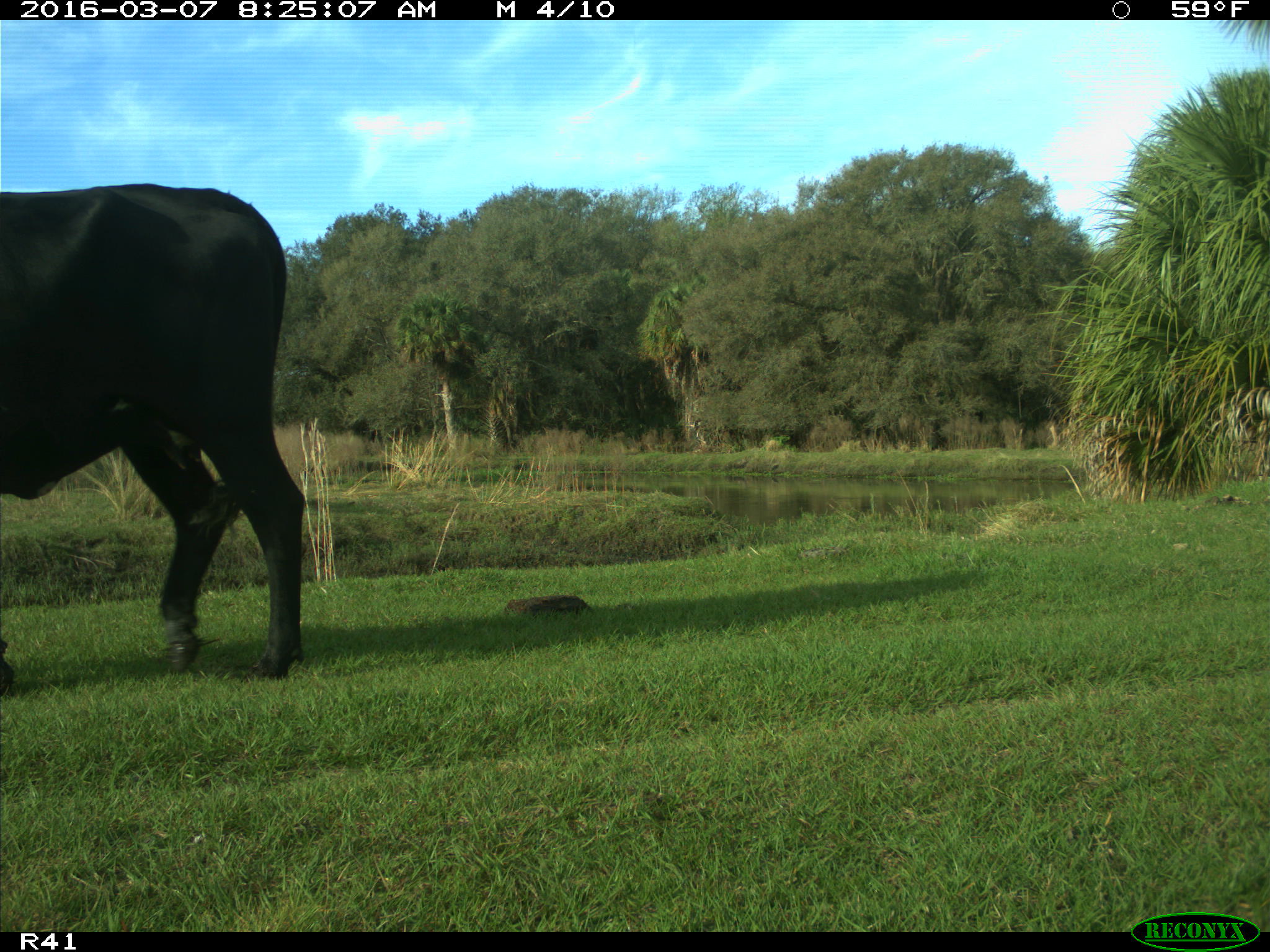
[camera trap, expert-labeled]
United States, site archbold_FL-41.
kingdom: Animalia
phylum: Chordata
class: Mammalia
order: Artiodactyla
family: Bovidae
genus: Bos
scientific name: Bos taurus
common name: domestic cow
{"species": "Bos taurus (domestic cow)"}